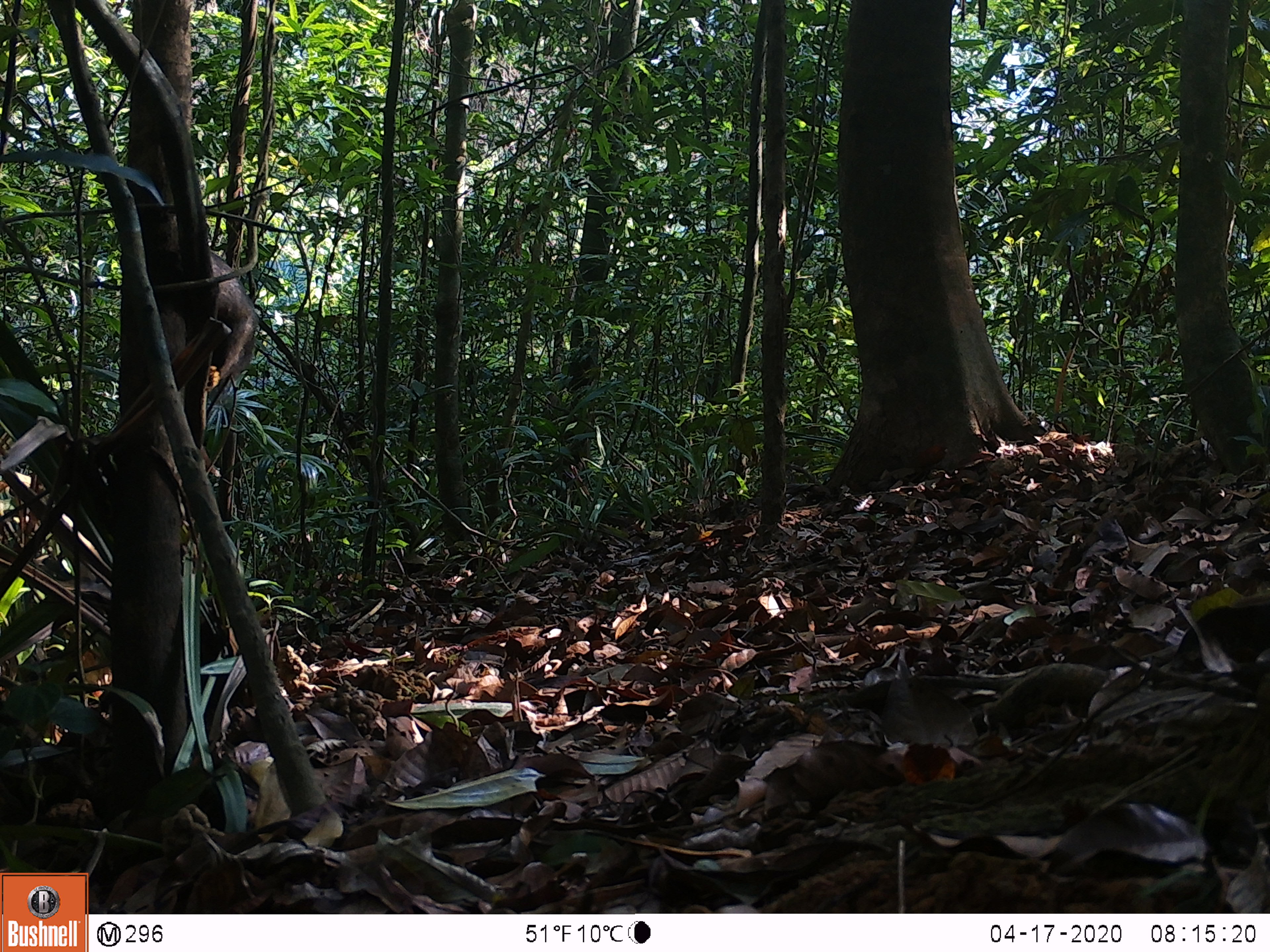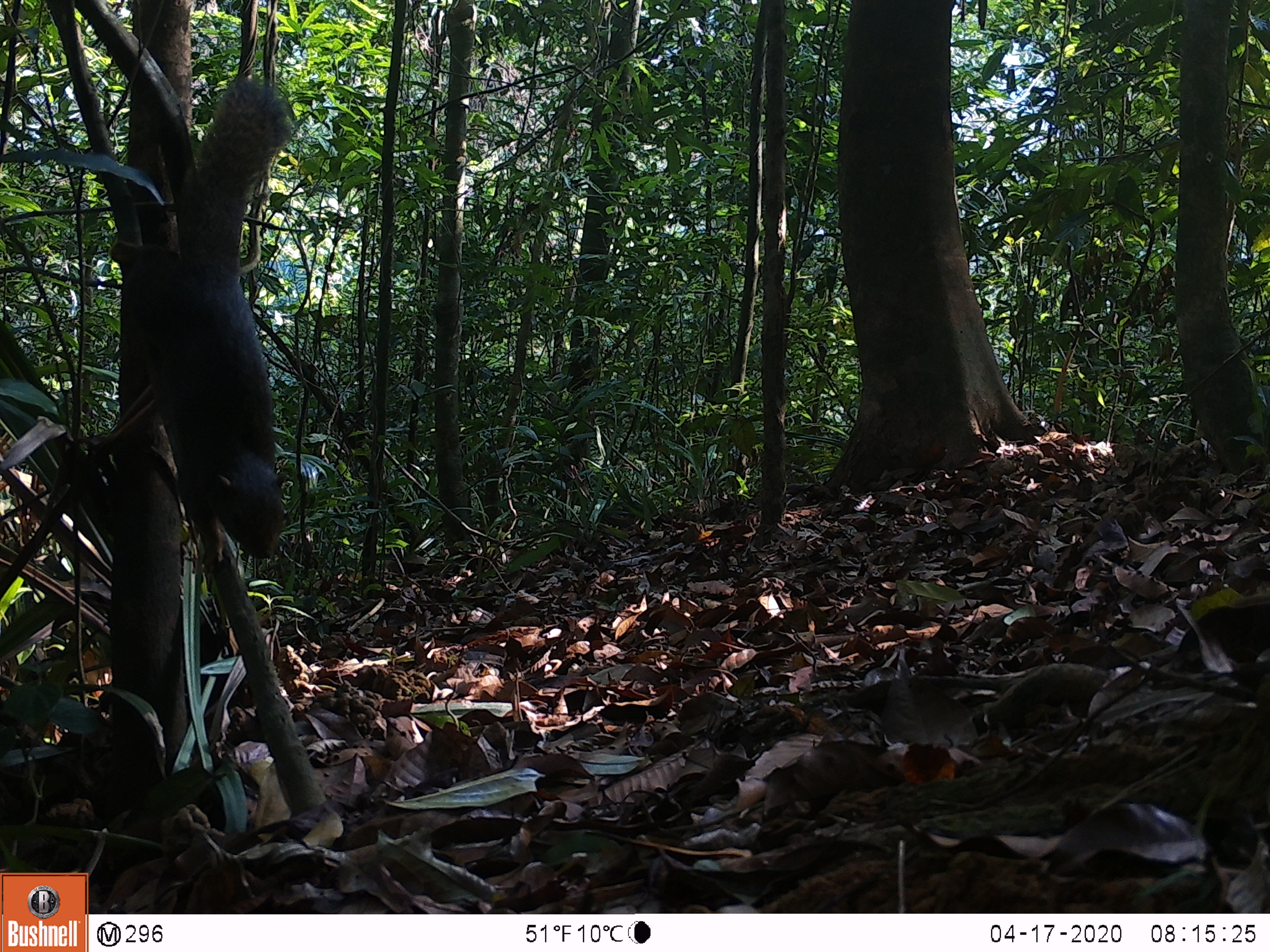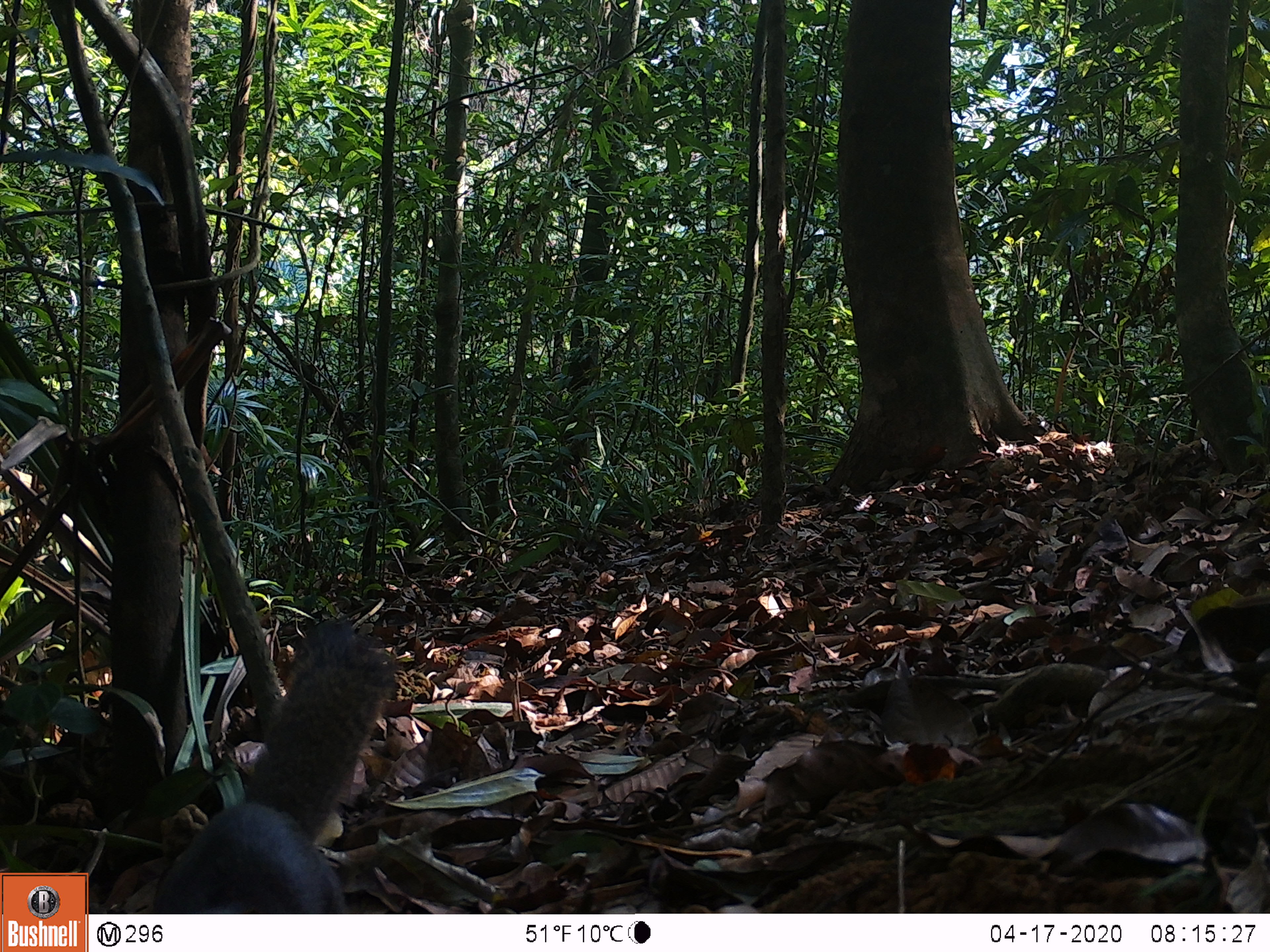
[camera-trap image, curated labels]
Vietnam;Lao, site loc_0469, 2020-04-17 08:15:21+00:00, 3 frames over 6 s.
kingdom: Animalia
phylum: Chordata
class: Mammalia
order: Rodentia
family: Sciuridae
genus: Callosciurus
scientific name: Callosciurus erythraeus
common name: pallas's squirrel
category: pallass squirrel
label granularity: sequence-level